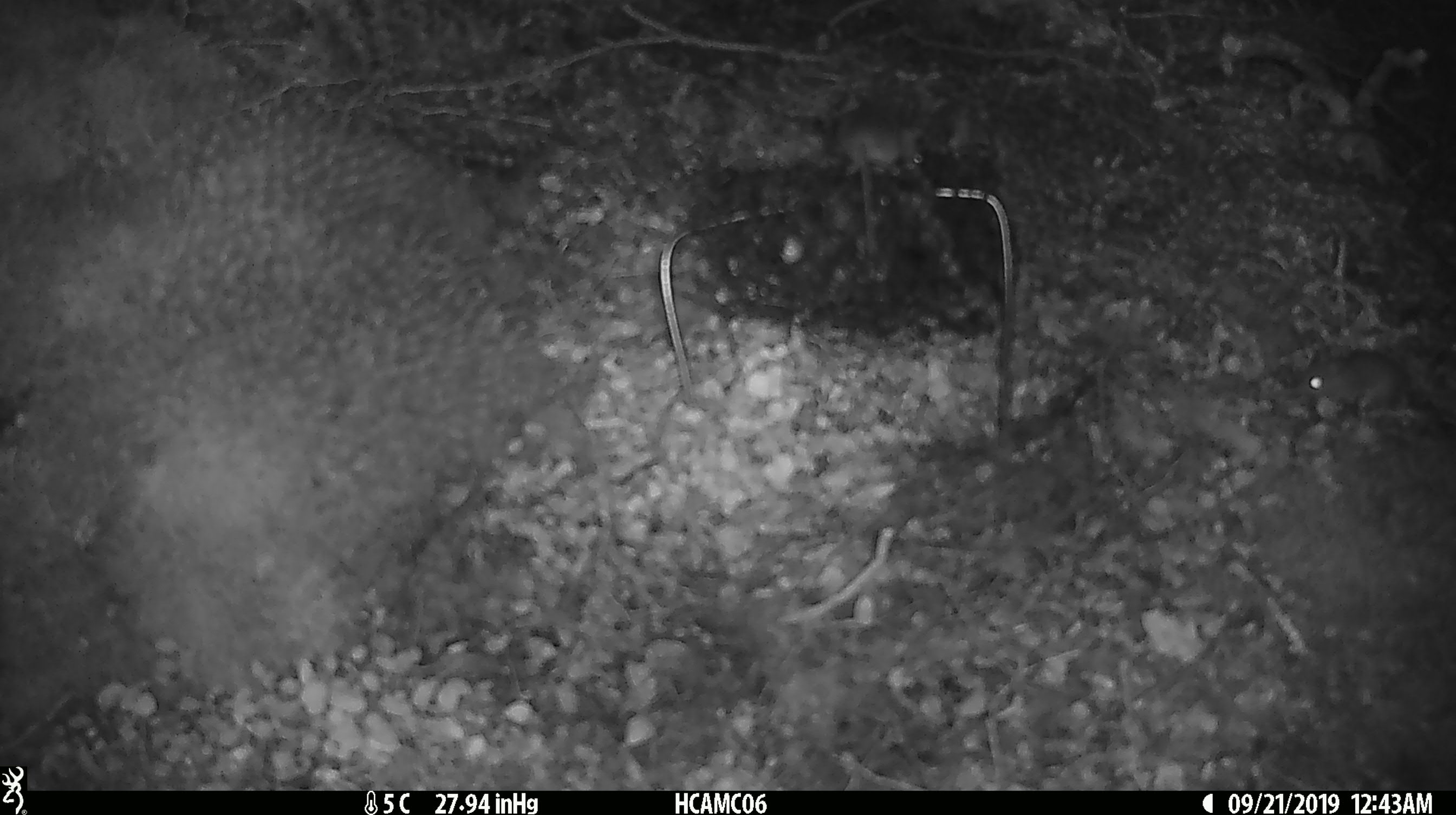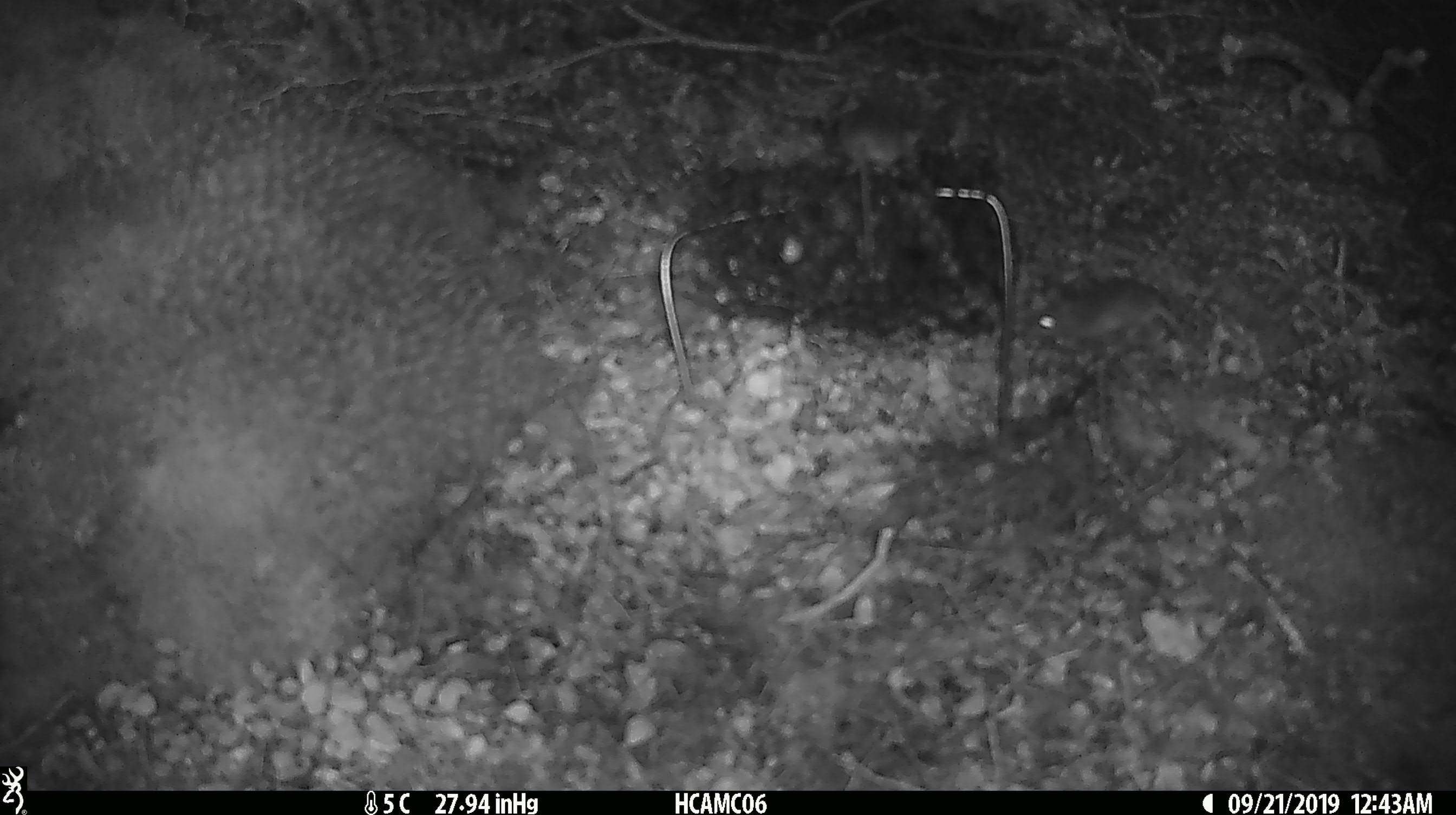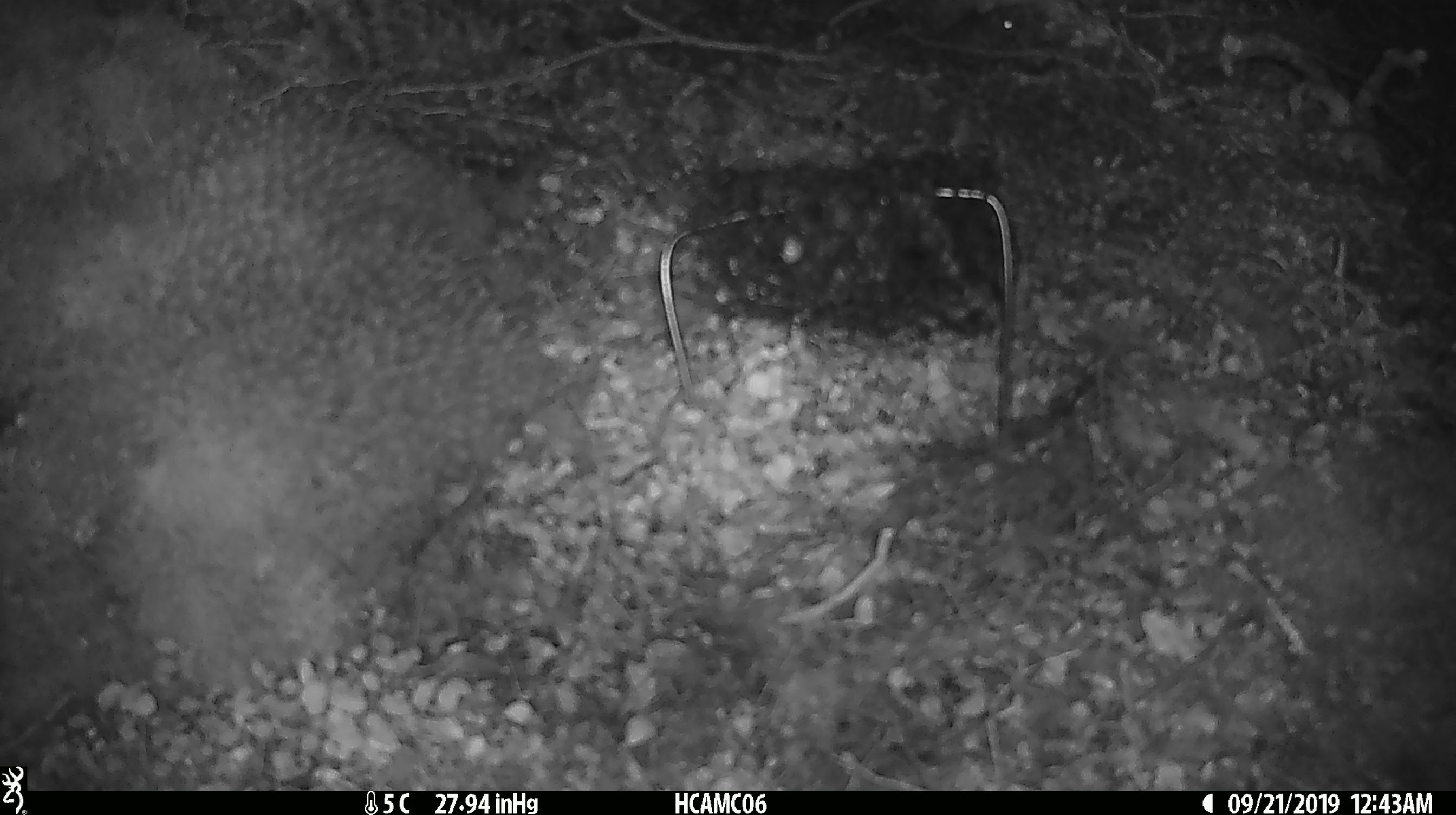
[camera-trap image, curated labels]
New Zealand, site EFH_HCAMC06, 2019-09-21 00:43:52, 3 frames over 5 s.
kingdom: Animalia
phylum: Chordata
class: Mammalia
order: Rodentia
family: Muridae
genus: Mus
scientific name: Mus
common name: mouse